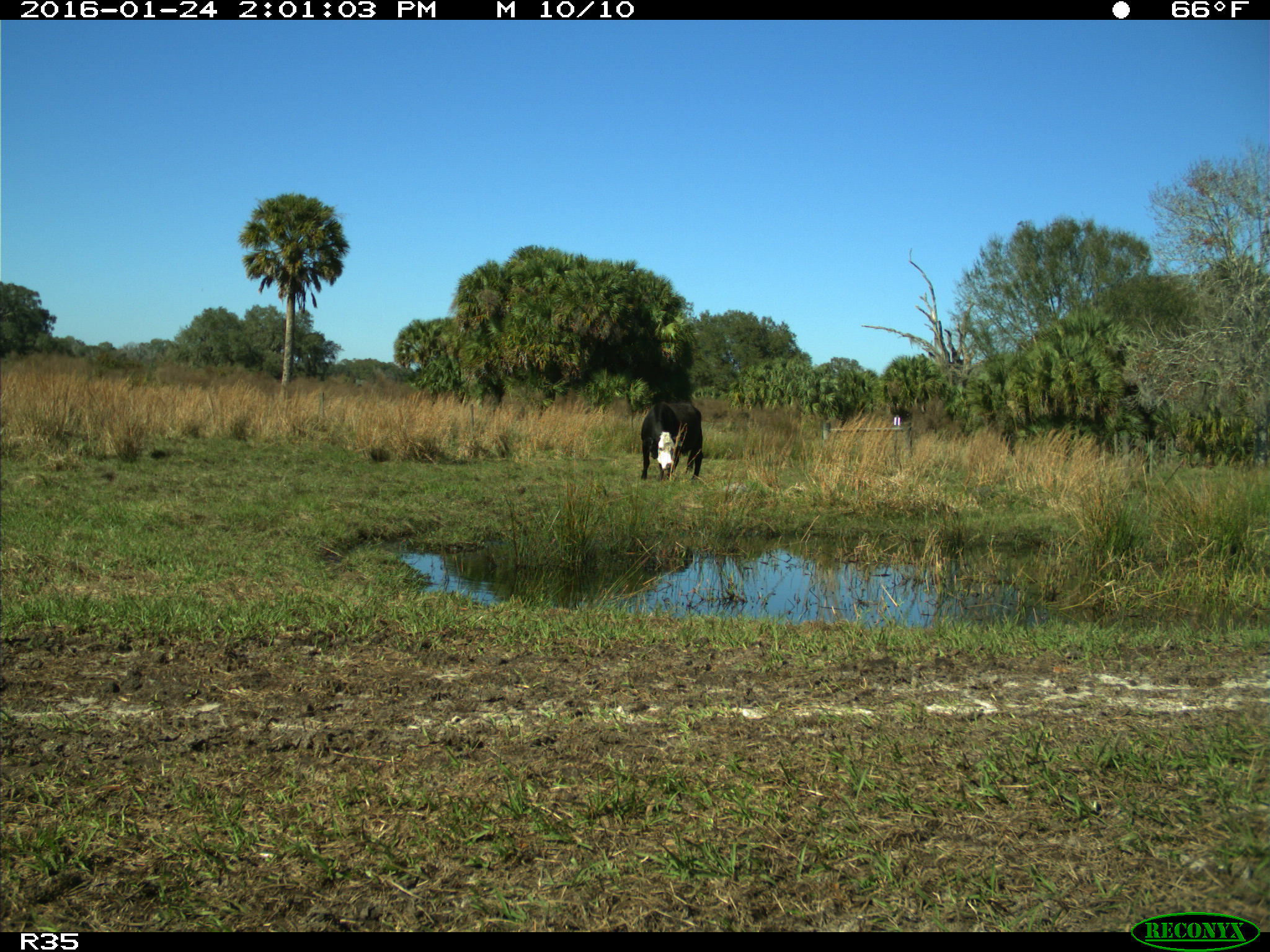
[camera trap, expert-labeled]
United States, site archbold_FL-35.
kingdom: Animalia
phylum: Chordata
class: Mammalia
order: Artiodactyla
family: Bovidae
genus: Bos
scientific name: Bos taurus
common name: domestic cow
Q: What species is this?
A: Bos taurus (domestic cow).